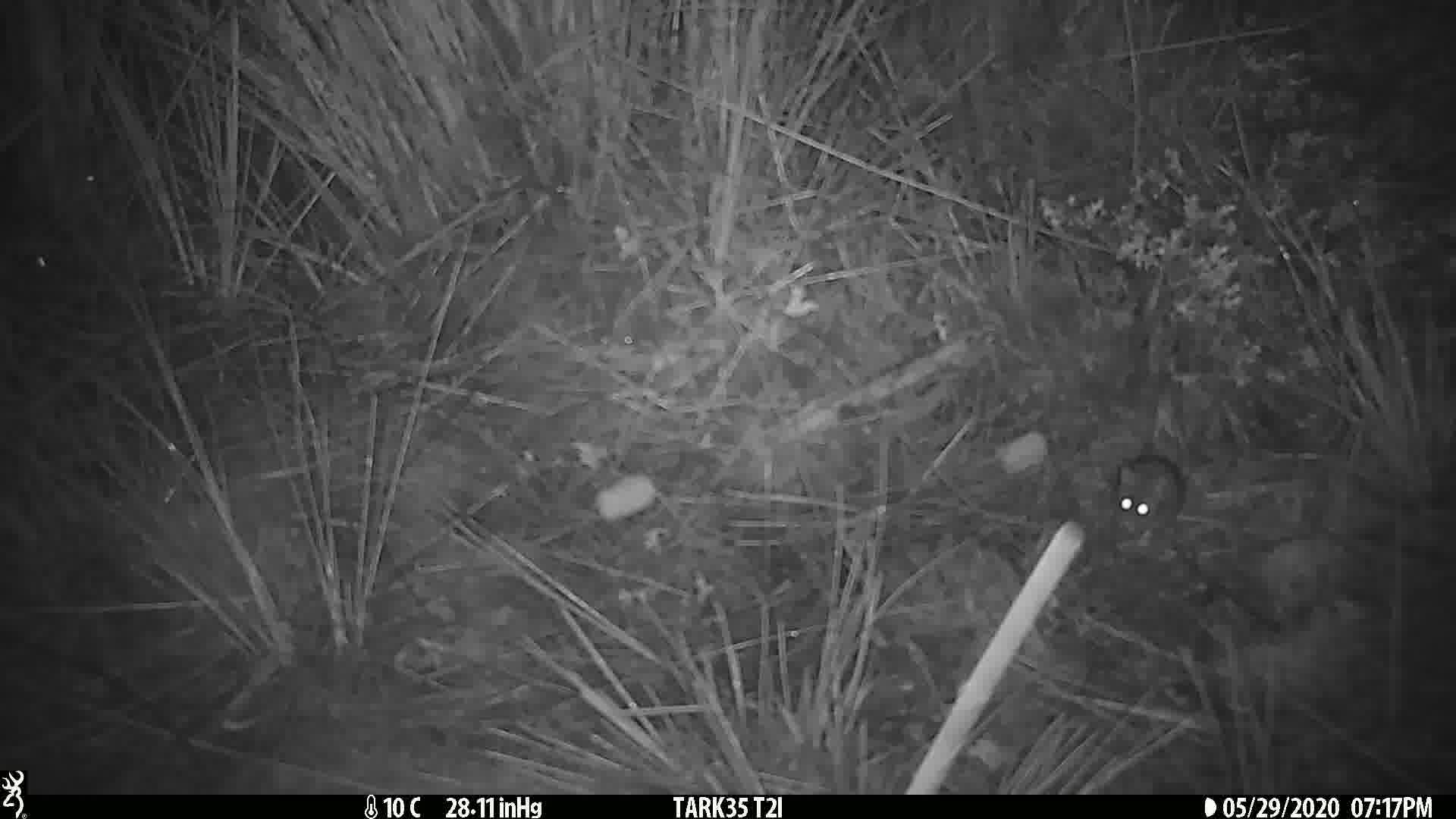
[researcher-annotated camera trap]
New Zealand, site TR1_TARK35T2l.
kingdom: Animalia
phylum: Chordata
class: Mammalia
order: Rodentia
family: Muridae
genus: Mus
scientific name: Mus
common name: mouse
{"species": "mouse (Mus)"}